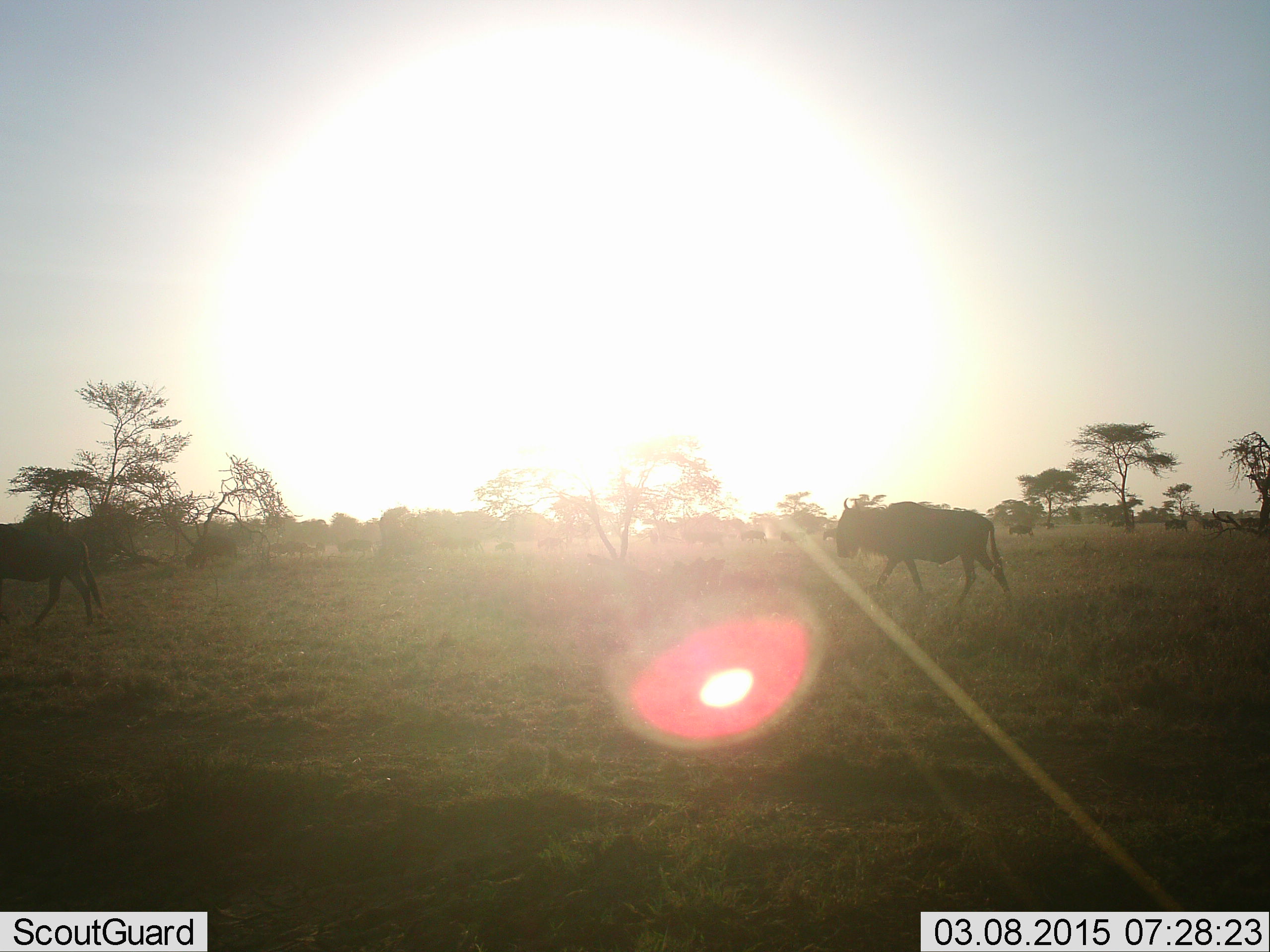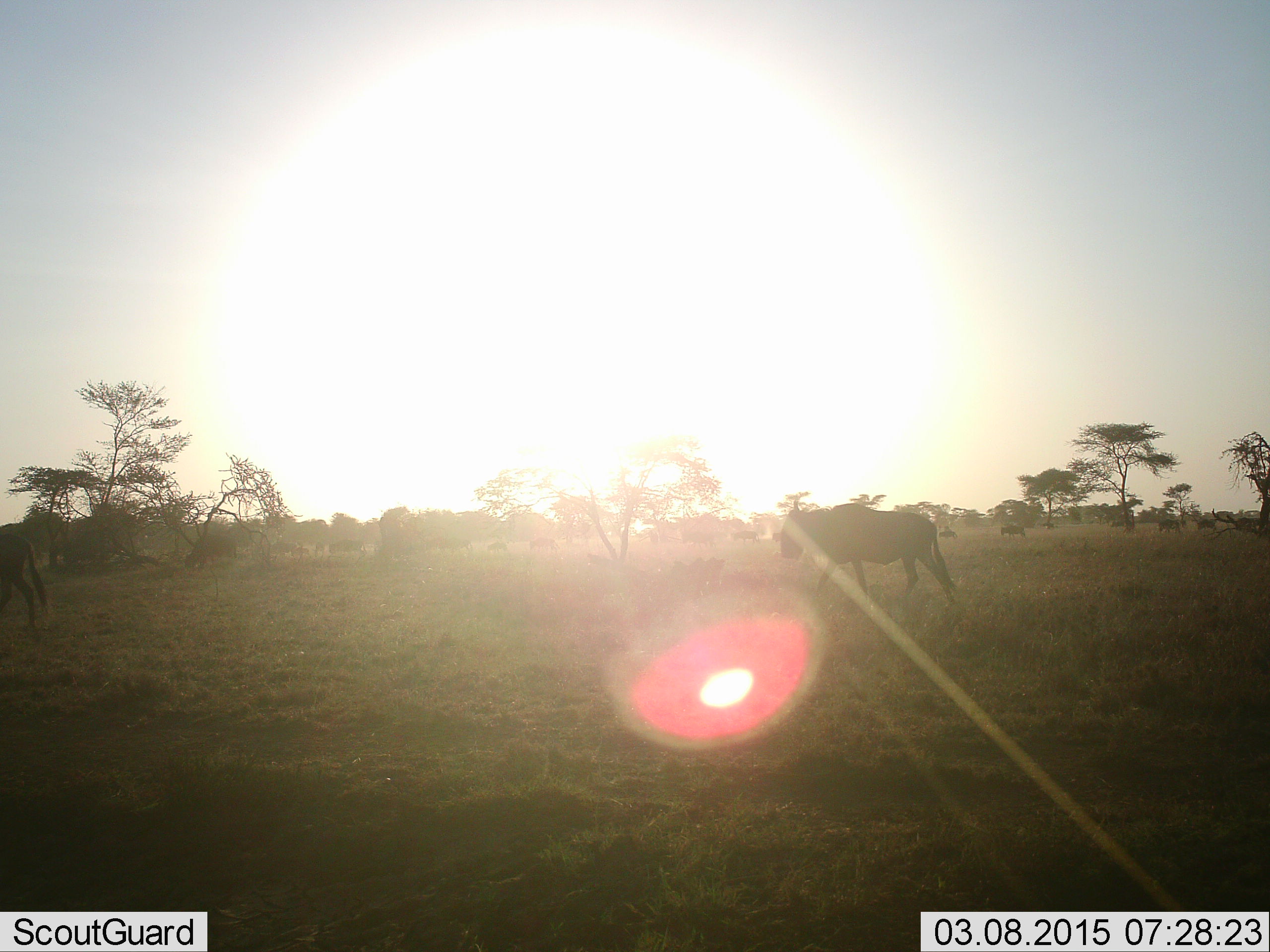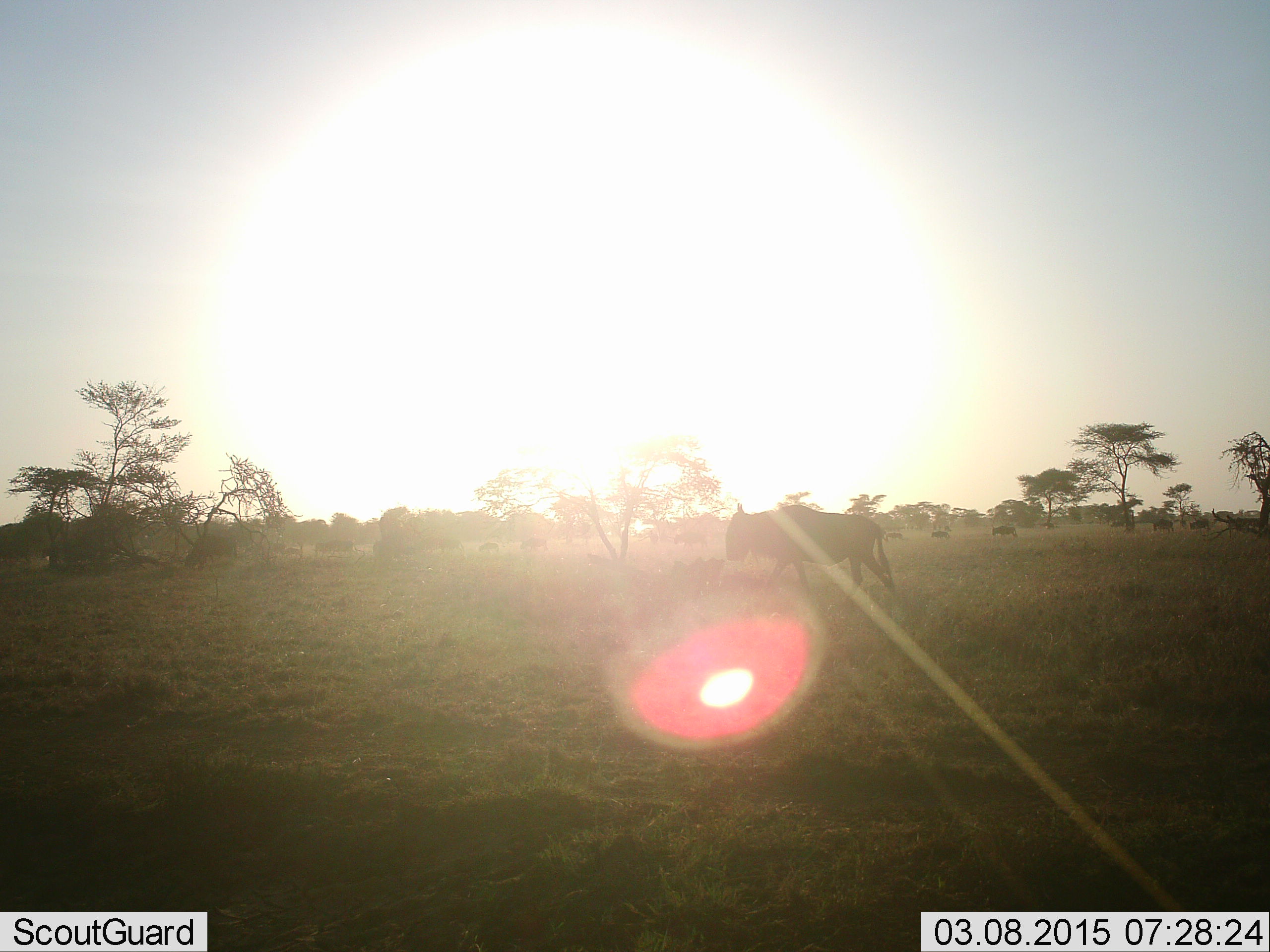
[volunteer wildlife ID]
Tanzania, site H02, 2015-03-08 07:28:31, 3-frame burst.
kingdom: Animalia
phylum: Chordata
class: Mammalia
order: Artiodactyla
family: Bovidae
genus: Connochaetes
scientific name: Connochaetes taurinus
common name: blue wildebeest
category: wildebeest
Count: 11-50.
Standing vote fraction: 30%.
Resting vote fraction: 0%.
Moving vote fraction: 80%.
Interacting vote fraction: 0%.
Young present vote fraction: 0%.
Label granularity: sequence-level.